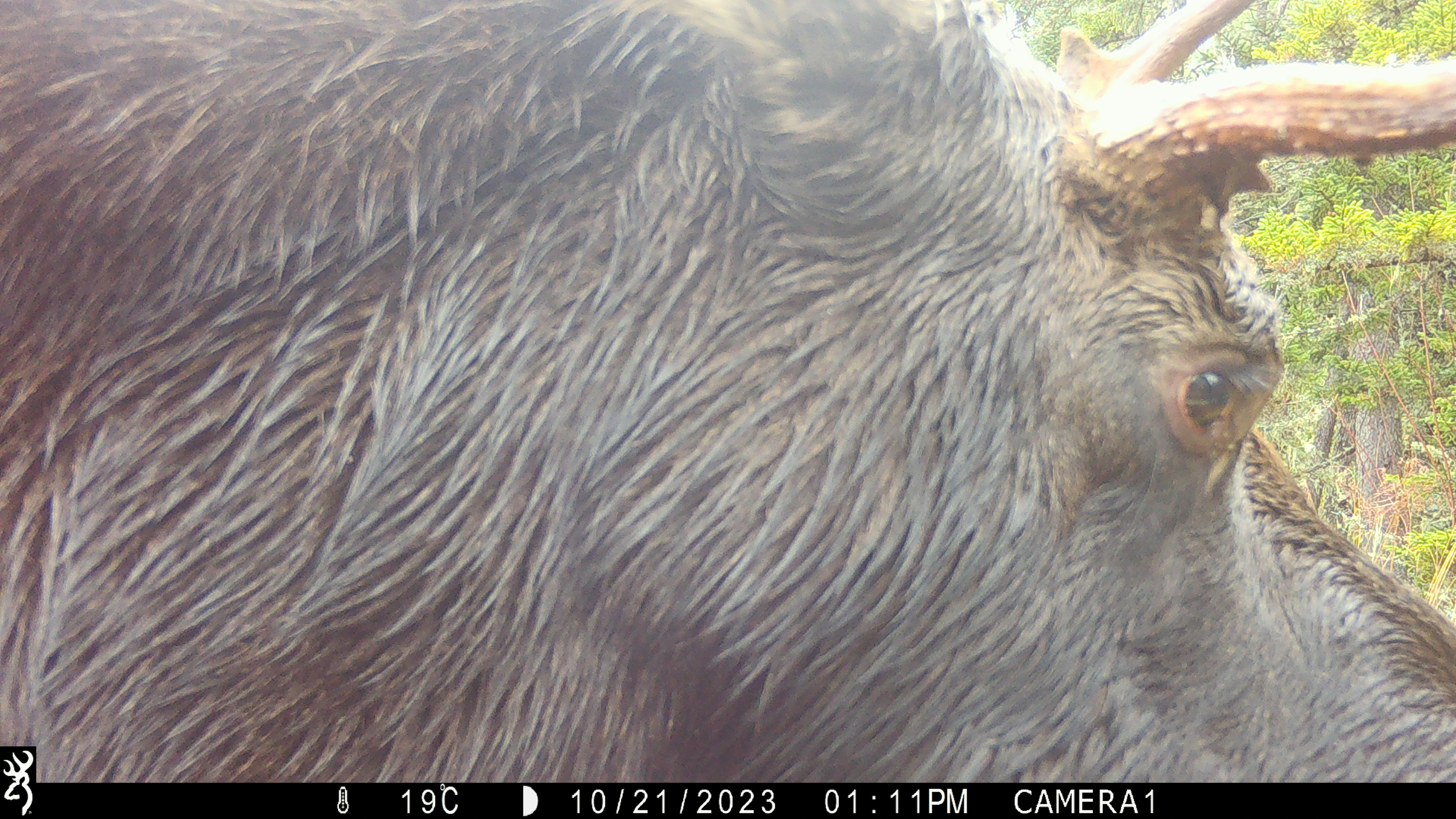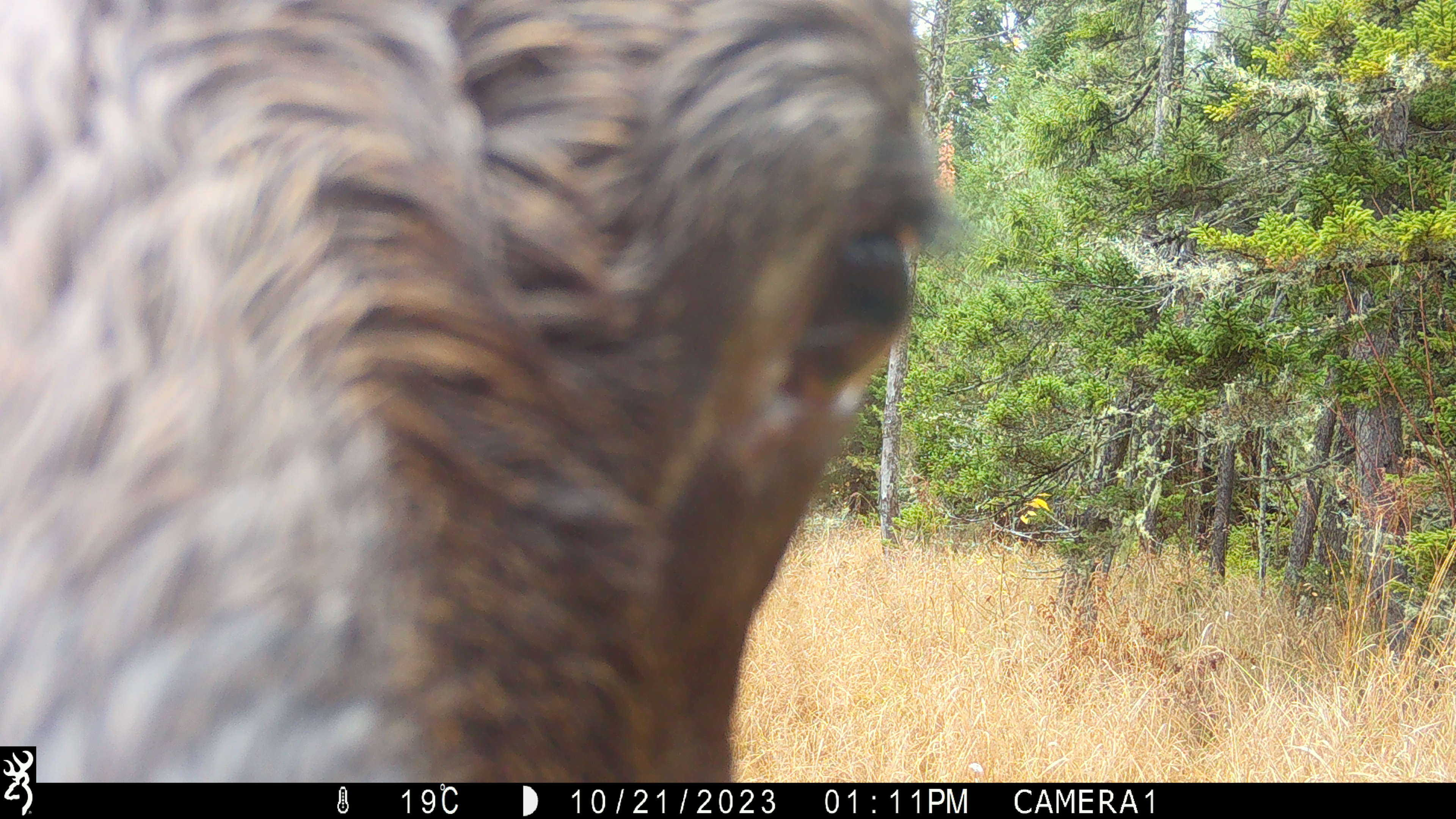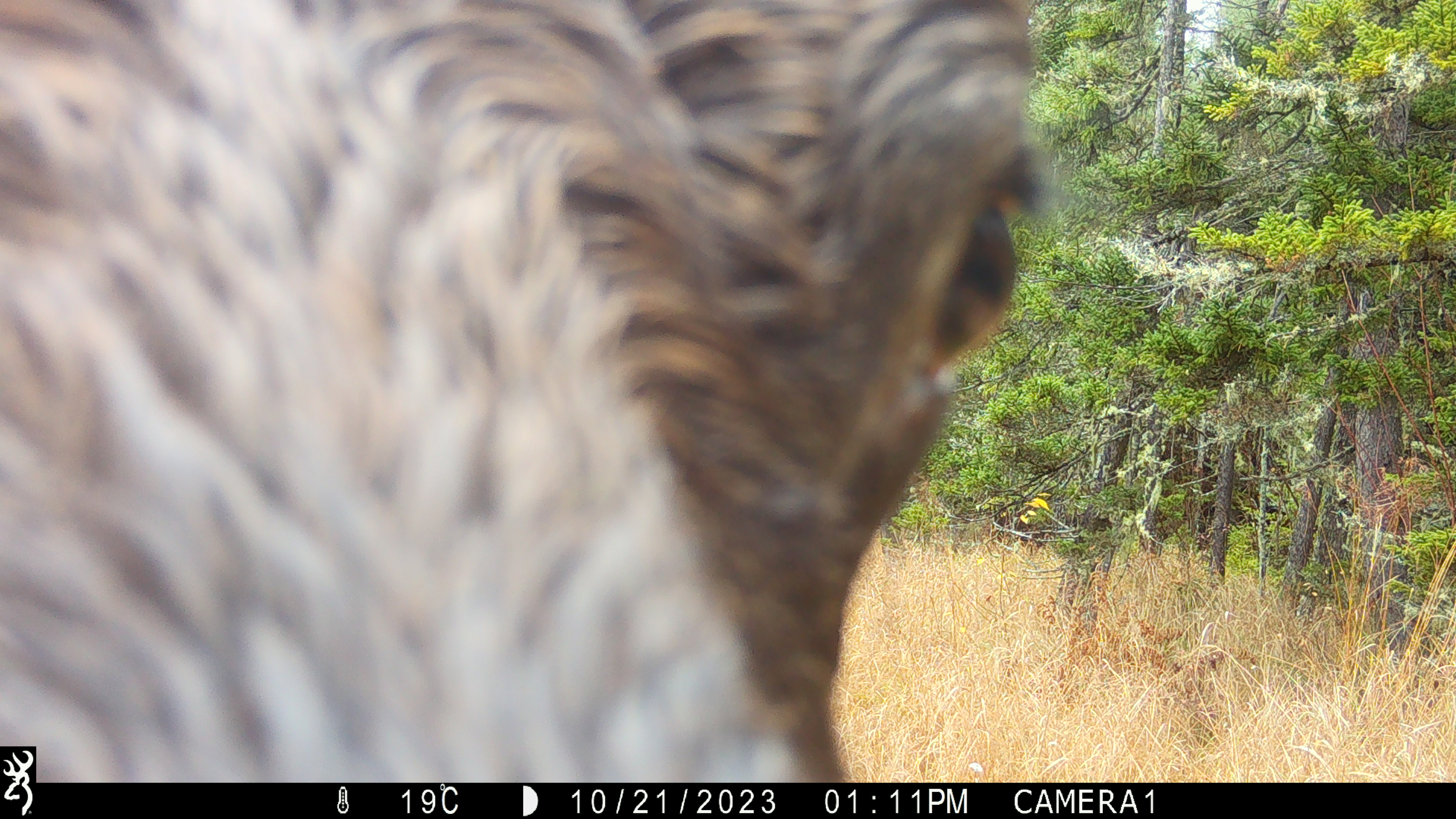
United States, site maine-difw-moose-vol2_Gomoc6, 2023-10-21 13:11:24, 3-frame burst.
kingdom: Animalia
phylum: Chordata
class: Mammalia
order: Artiodactyla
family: Cervidae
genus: Alces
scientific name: Alces alces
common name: moose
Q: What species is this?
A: Moose (Alces alces).